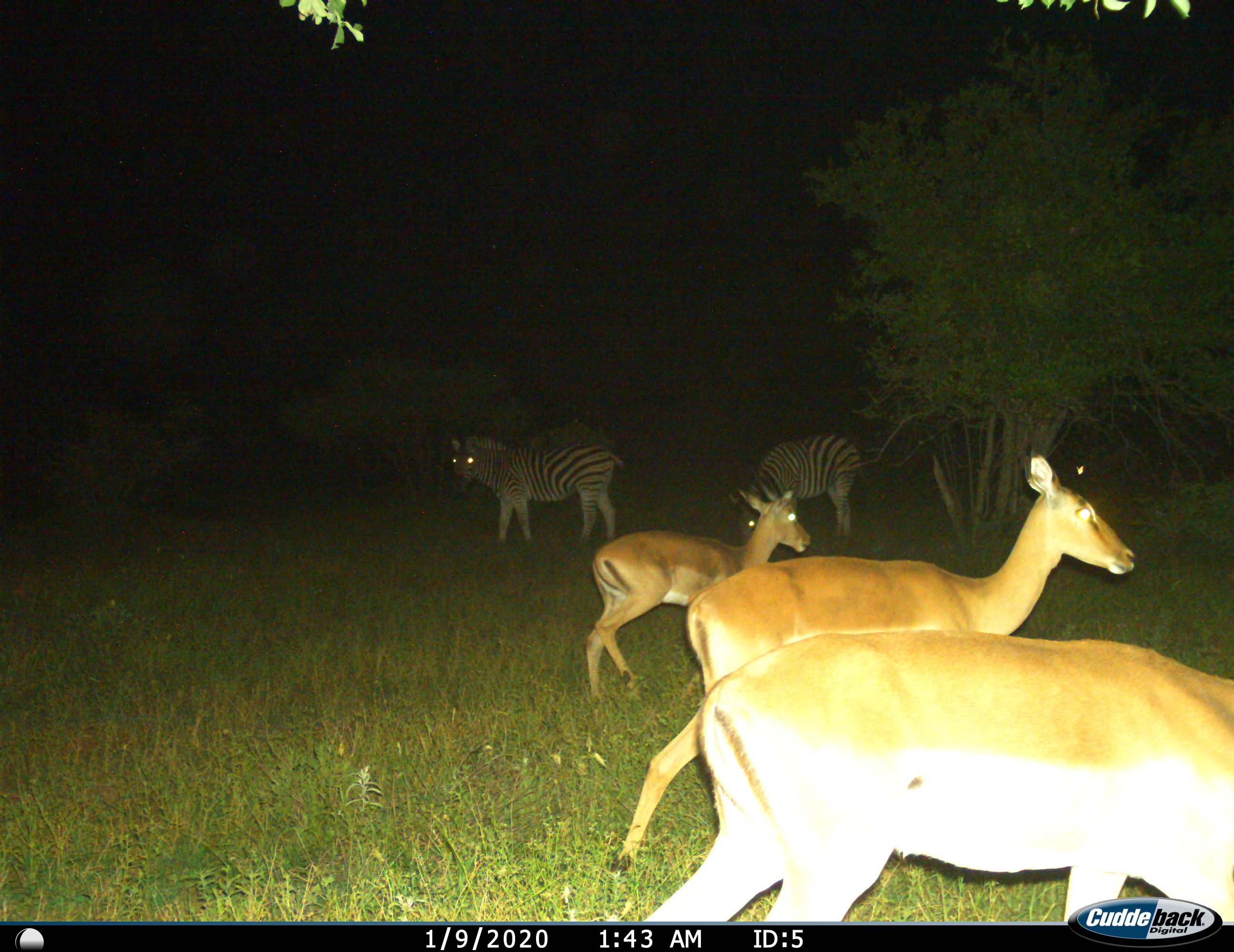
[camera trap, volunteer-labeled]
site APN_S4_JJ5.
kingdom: Animalia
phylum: Chordata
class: Mammalia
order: Artiodactyla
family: Bovidae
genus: Aepyceros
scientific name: Aepyceros melampus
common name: impala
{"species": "impala (Aepyceros melampus)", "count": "3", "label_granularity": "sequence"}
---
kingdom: Animalia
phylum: Chordata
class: Mammalia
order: Perissodactyla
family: Equidae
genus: Equus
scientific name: Equus quagga burchellii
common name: burchell's zebra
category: zebraburchells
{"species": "zebraburchells (burchell's zebra) (Equus quagga burchellii)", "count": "2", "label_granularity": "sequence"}